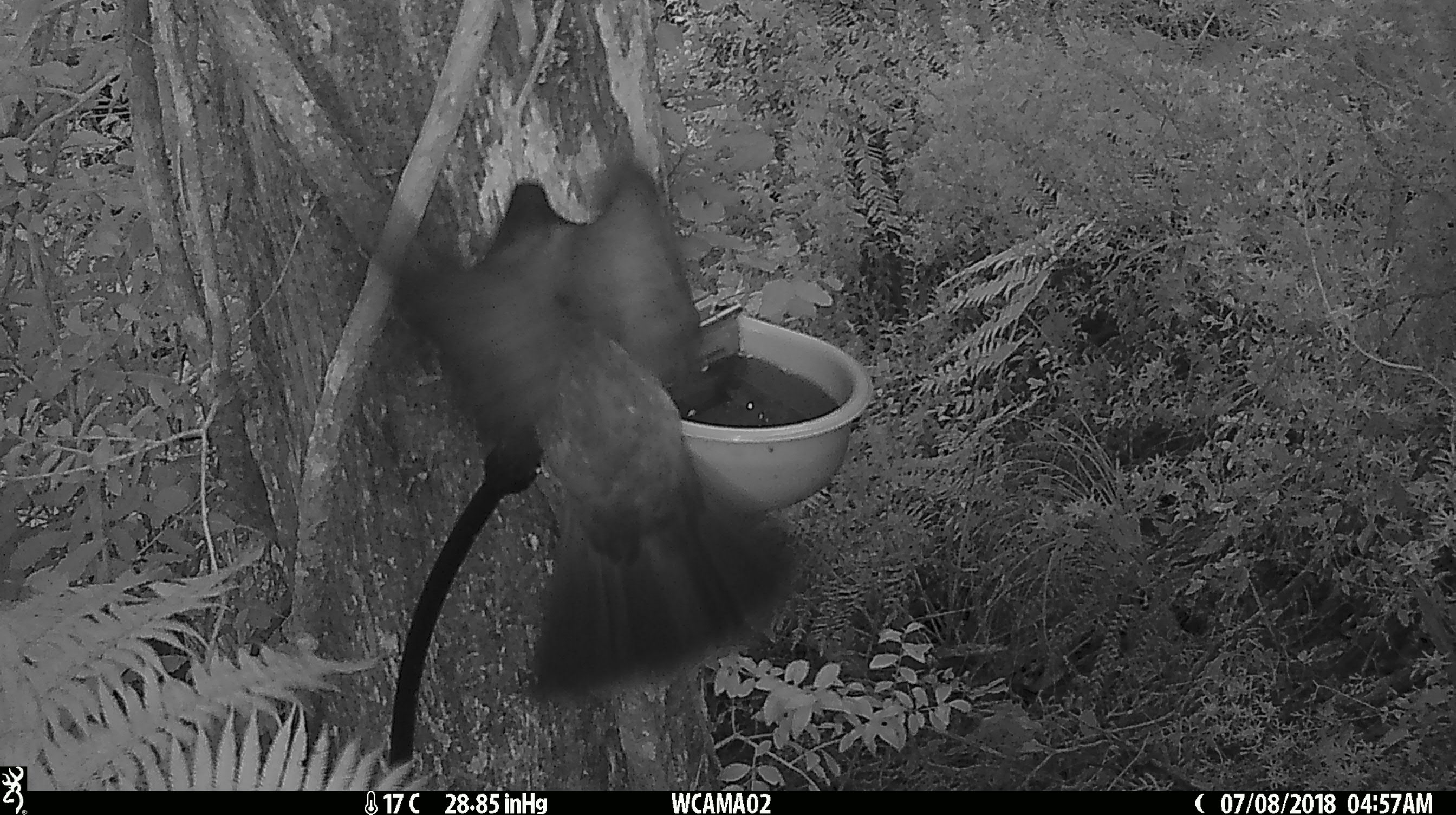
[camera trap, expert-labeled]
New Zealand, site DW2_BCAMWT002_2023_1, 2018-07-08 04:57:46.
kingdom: Animalia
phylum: Chordata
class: Aves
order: Columbiformes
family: Columbidae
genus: Hemiphaga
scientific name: Hemiphaga novaeseelandiae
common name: new zealand pigeon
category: kereru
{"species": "kereru (new zealand pigeon) (Hemiphaga novaeseelandiae)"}